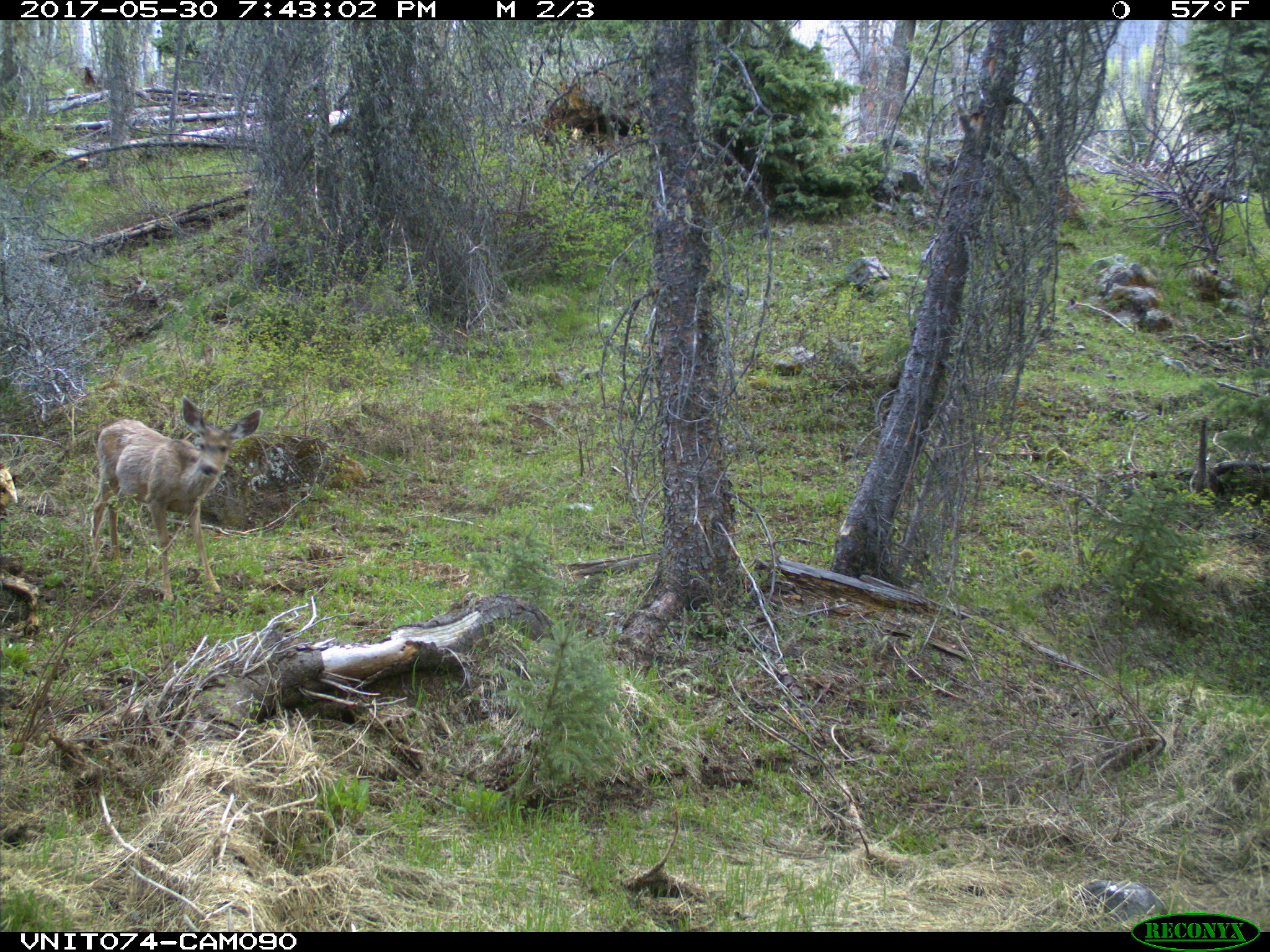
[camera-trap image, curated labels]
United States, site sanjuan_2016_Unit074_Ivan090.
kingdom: Animalia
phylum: Chordata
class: Mammalia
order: Artiodactyla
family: Cervidae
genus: Odocoileus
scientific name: Odocoileus hemionus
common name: mule deer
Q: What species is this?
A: Odocoileus hemionus (mule deer).